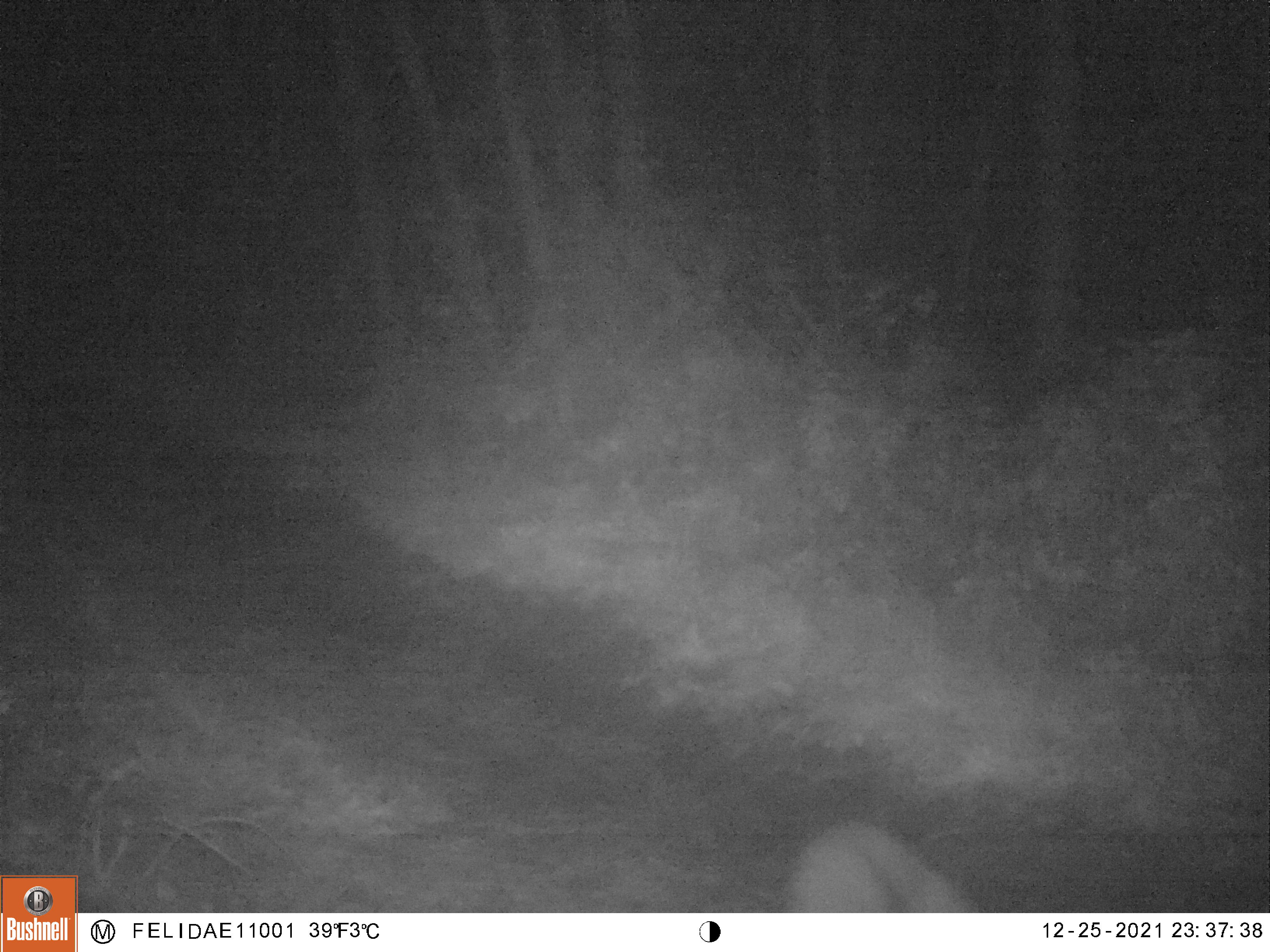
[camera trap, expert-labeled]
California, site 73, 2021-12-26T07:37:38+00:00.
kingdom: Animalia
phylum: Chordata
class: Mammalia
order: Carnivora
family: Canidae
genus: Urocyon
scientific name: Urocyon cinereoargenteus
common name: gray fox